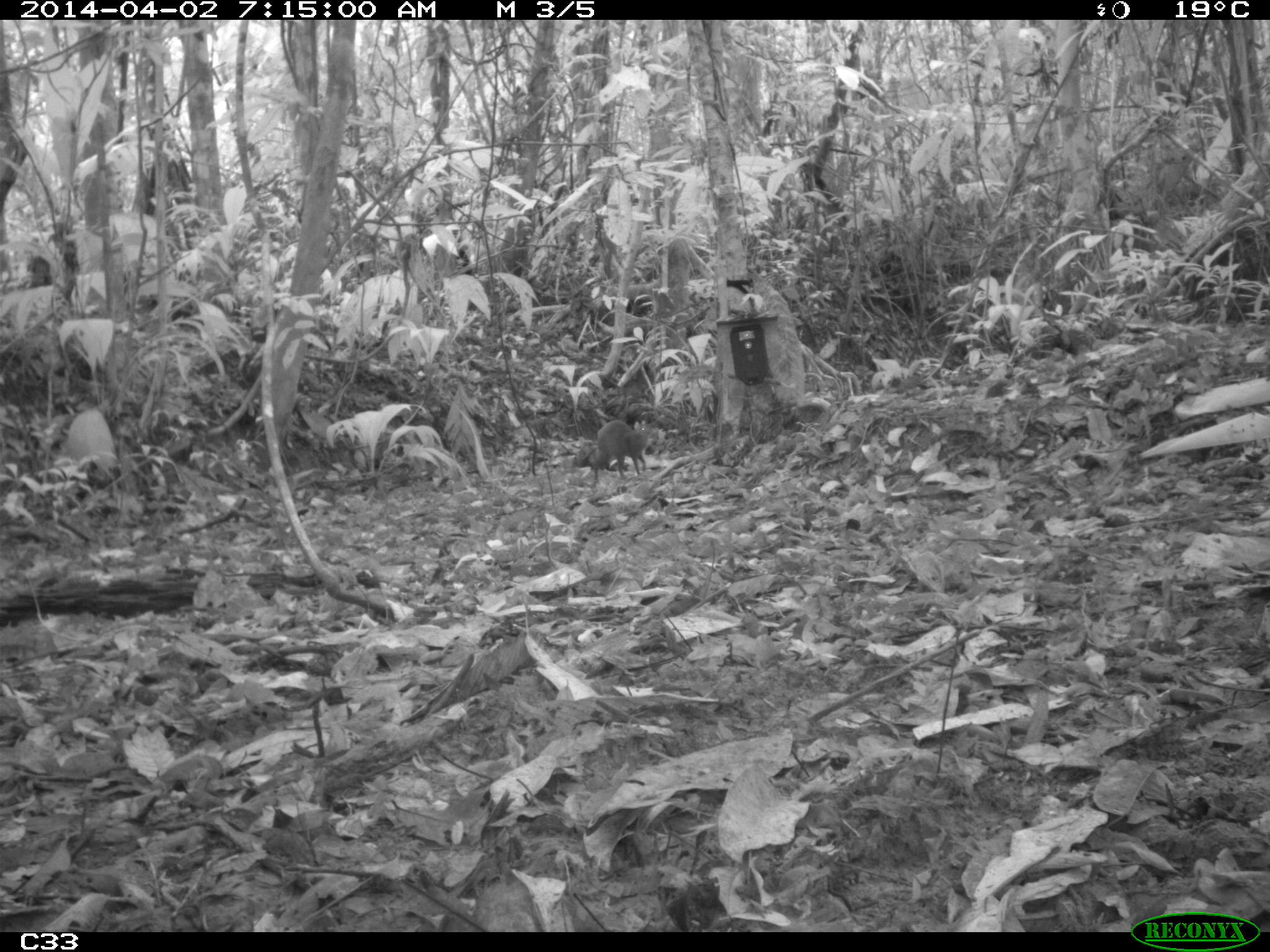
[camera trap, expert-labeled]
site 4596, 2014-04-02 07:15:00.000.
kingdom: Animalia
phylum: Chordata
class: Mammalia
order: Rodentia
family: Dasyproctidae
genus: Dasyprocta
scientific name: Dasyprocta leporina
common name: red-rumped agouti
Dasyprocta leporina (red-rumped agouti), count 1, age adult.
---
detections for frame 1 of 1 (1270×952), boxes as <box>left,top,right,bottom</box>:
dasyprocta leporina: <box>591,418,658,484</box>